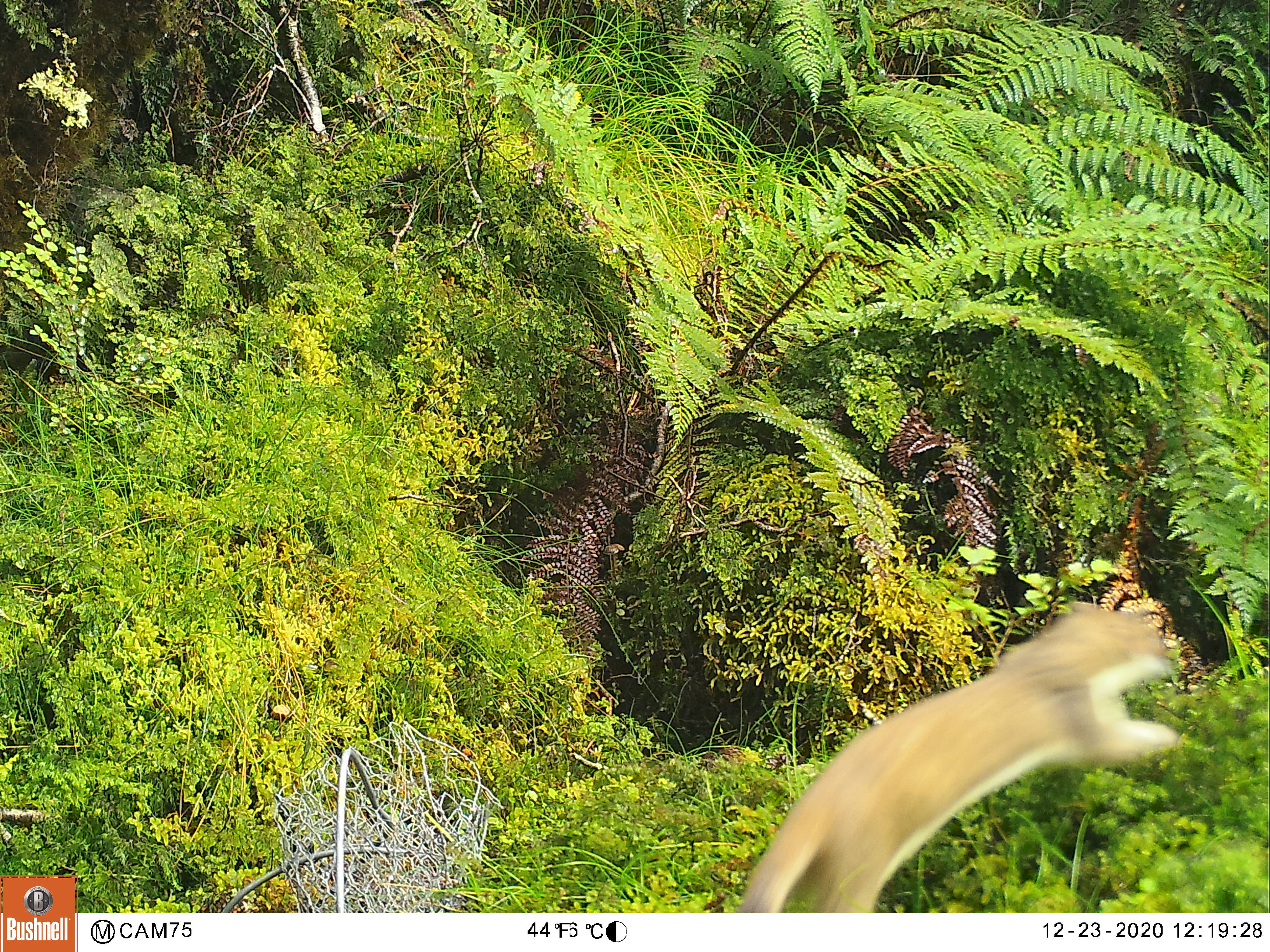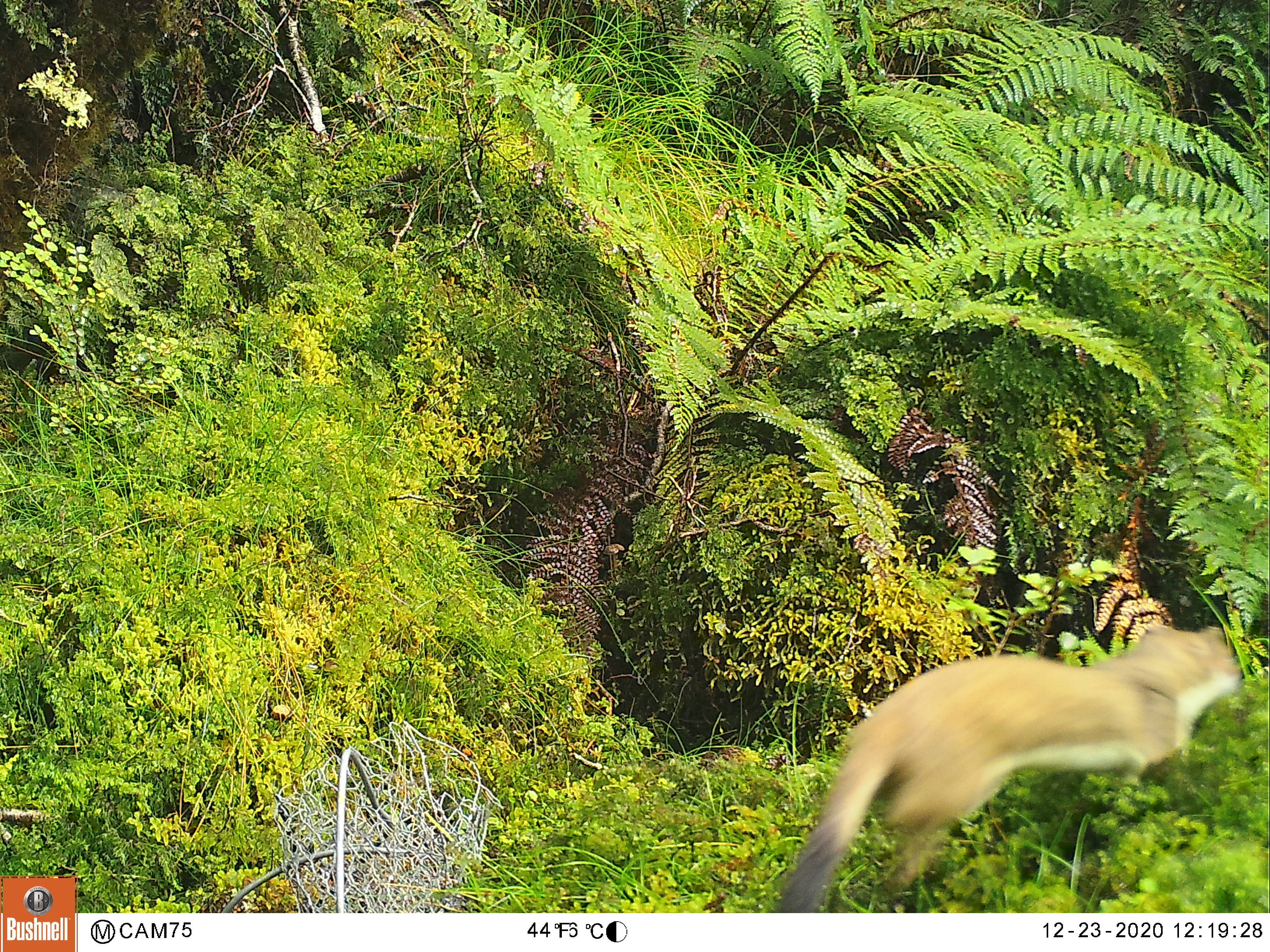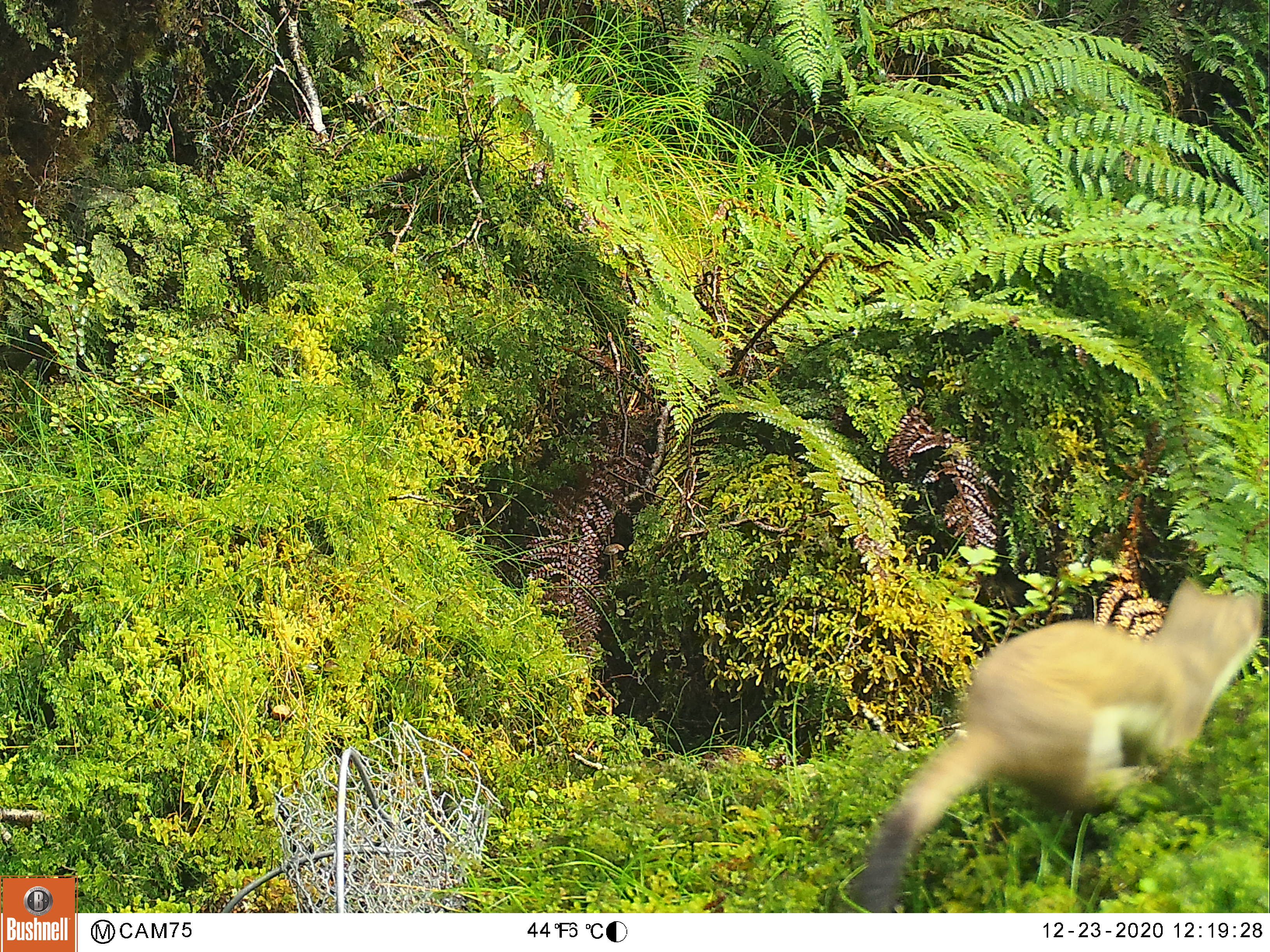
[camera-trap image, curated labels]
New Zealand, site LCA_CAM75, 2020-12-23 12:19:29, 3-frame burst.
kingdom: Animalia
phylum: Chordata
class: Mammalia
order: Carnivora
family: Mustelidae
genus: Mustela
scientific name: Mustela erminea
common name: stoat